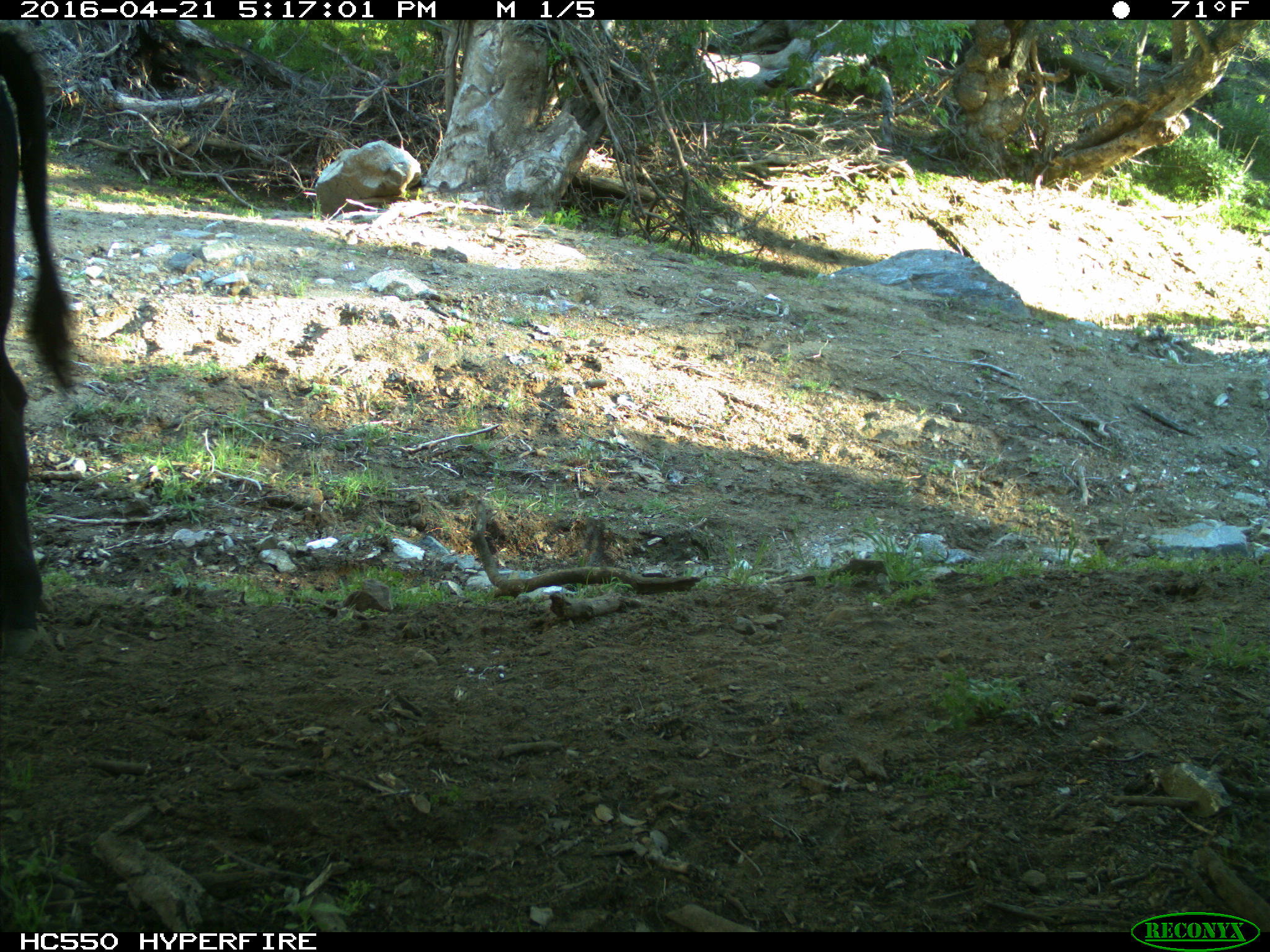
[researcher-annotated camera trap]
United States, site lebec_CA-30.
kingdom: Animalia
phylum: Chordata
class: Mammalia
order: Artiodactyla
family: Bovidae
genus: Bos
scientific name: Bos taurus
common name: domestic cow